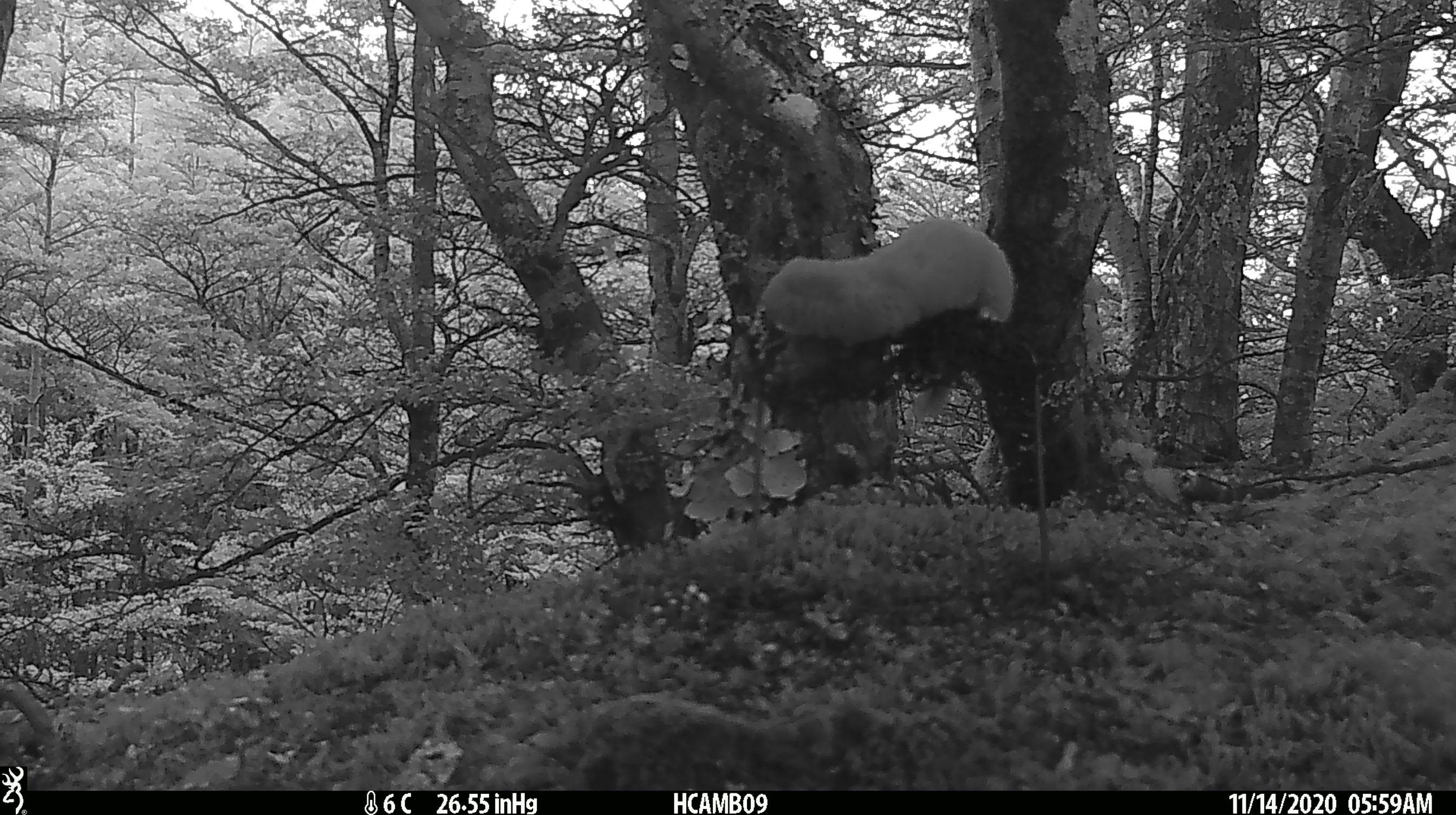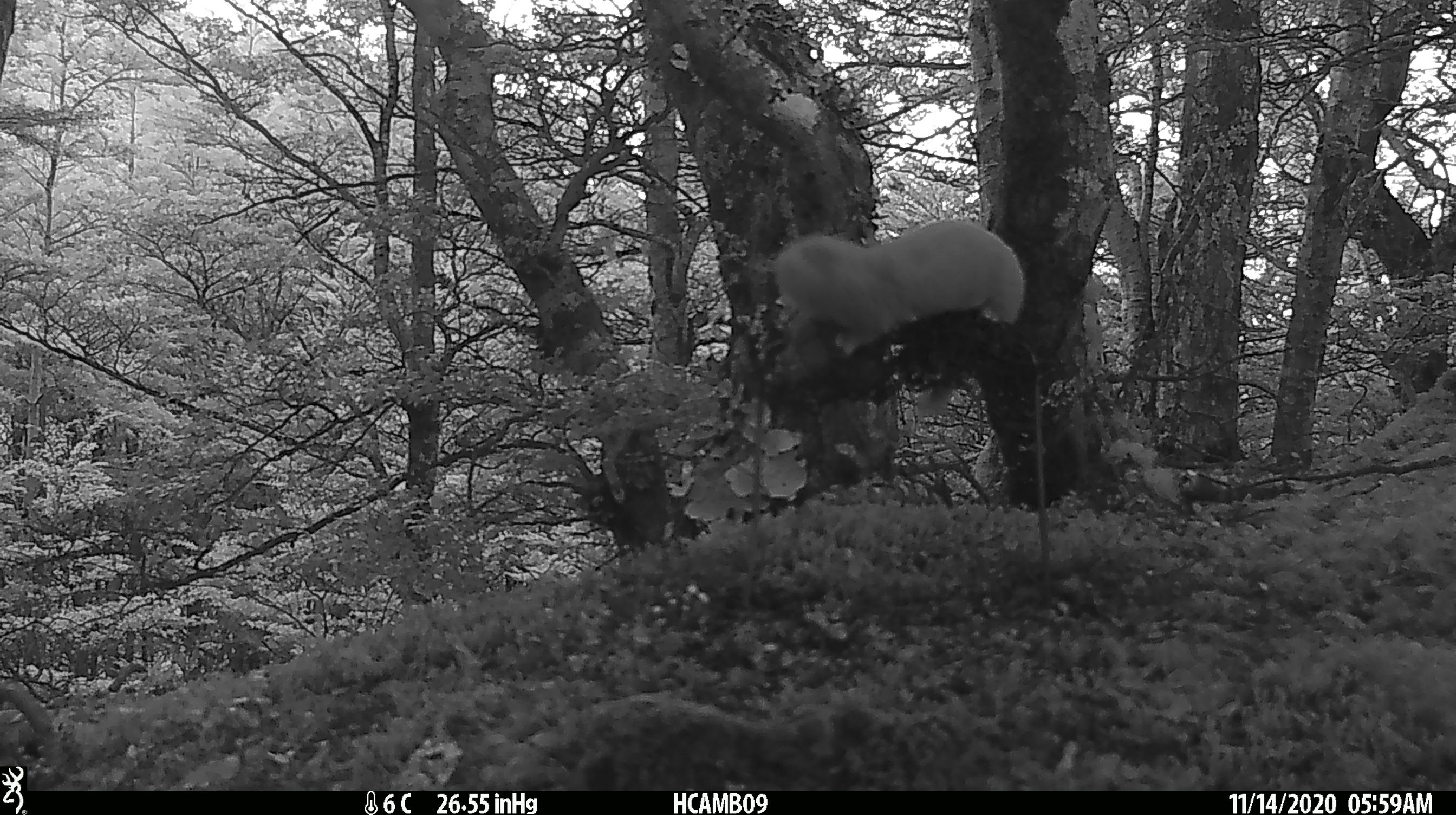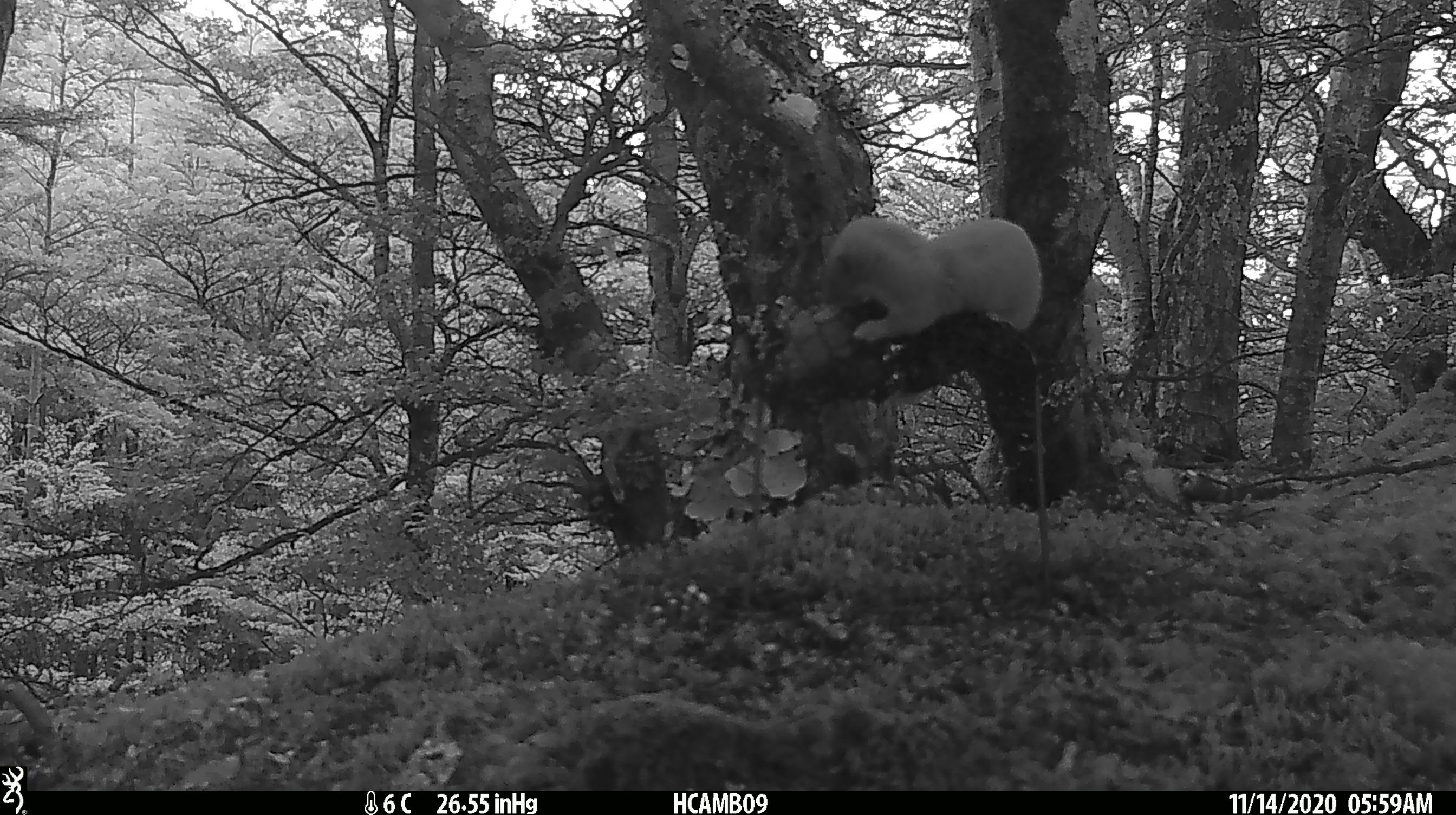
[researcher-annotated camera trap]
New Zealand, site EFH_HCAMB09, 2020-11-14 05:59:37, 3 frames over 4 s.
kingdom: Animalia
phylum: Chordata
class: Mammalia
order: Carnivora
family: Mustelidae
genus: Mustela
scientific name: Mustela nivalis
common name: least weasel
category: weasel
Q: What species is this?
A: Weasel (least weasel) (Mustela nivalis).